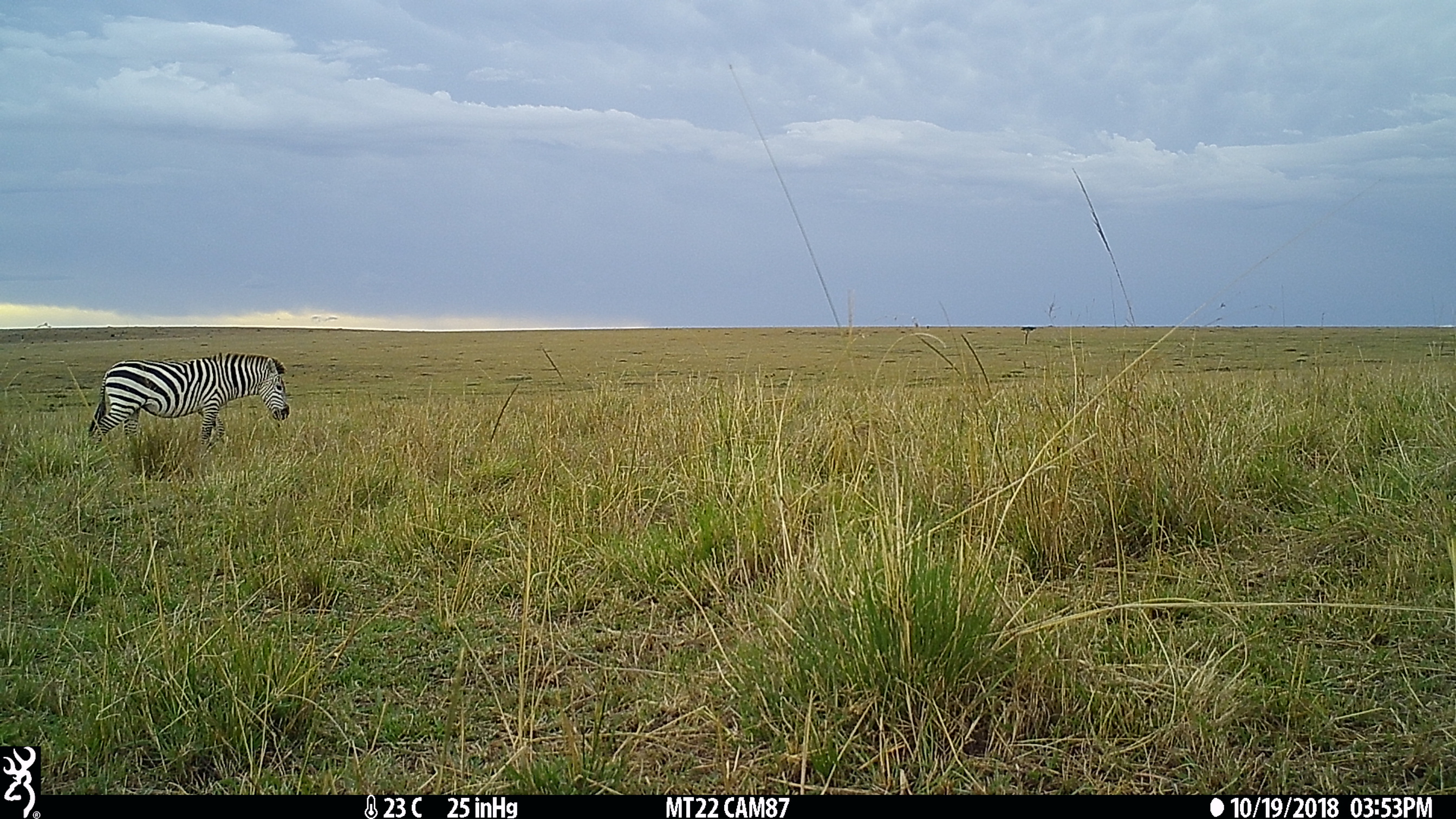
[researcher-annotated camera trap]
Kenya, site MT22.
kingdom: Animalia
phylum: Chordata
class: Mammalia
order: Perissodactyla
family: Equidae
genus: Equus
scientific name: Equus quagga burchellii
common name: burchell's zebra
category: zebra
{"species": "zebra (burchell's zebra) (Equus quagga burchellii)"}